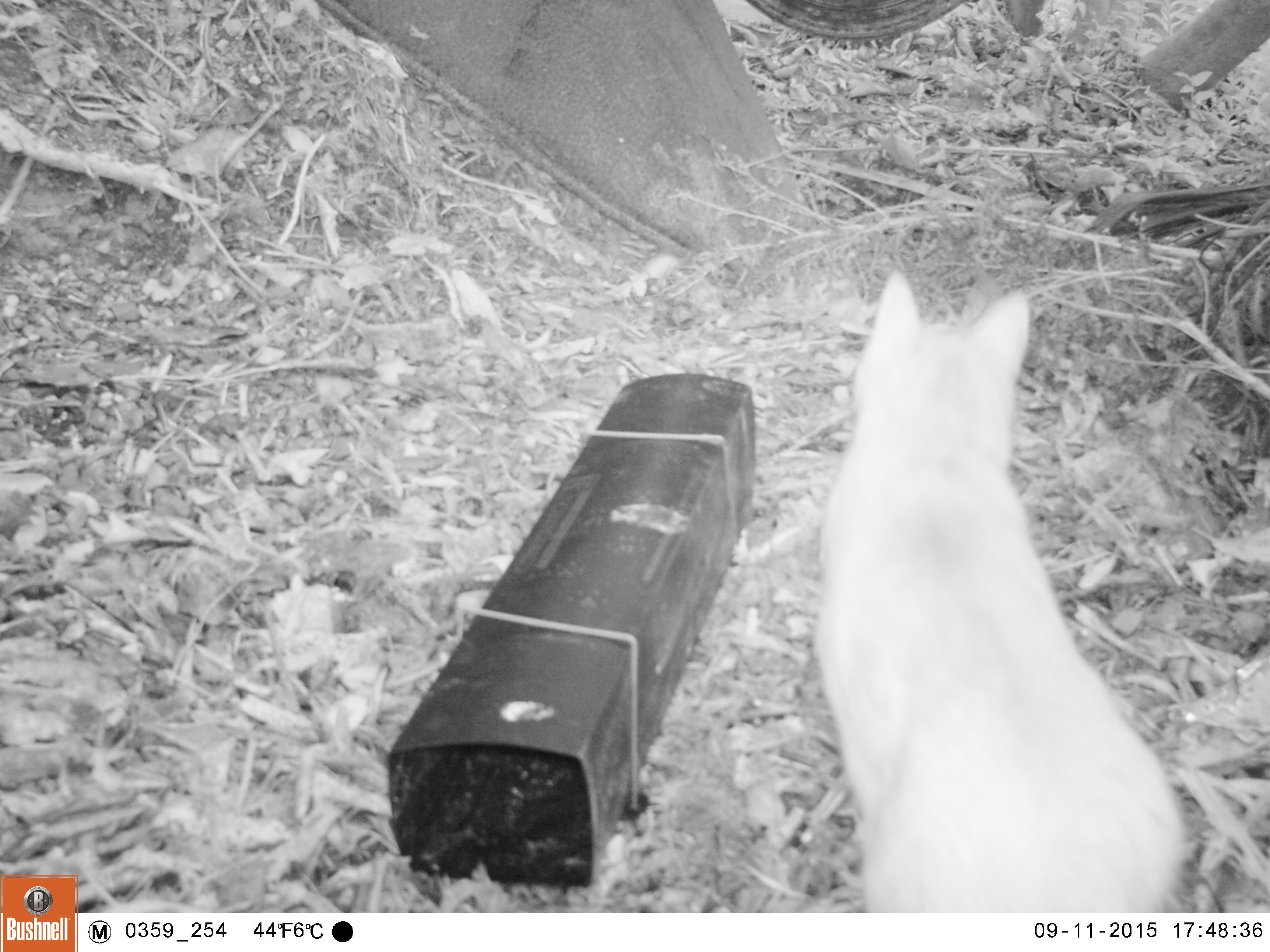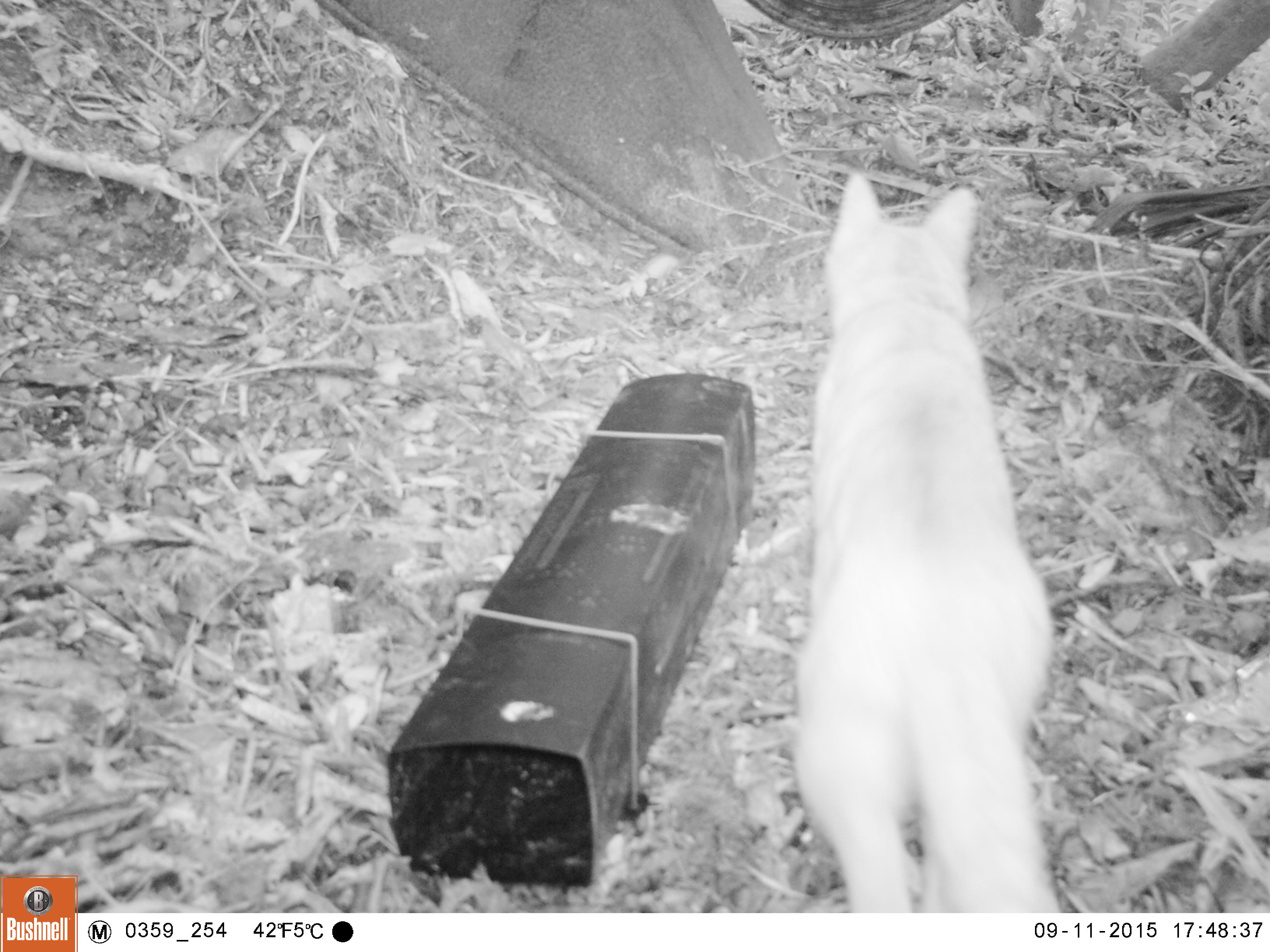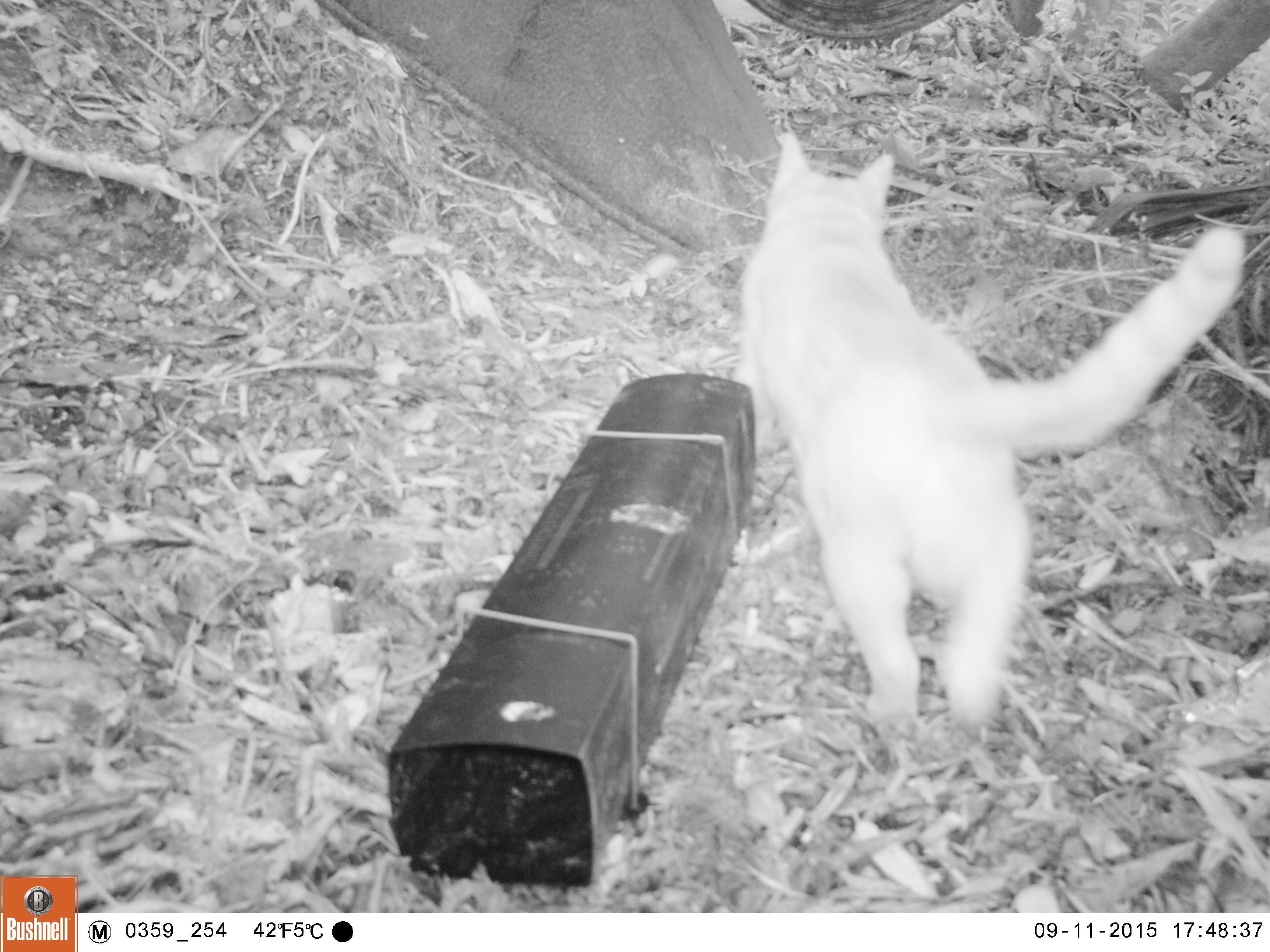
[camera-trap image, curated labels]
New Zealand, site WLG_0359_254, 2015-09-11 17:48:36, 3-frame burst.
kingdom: Animalia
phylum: Chordata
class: Mammalia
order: Carnivora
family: Felidae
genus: Felis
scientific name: Felis catus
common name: domestic cat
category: cat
Cat (domestic cat) (Felis catus).